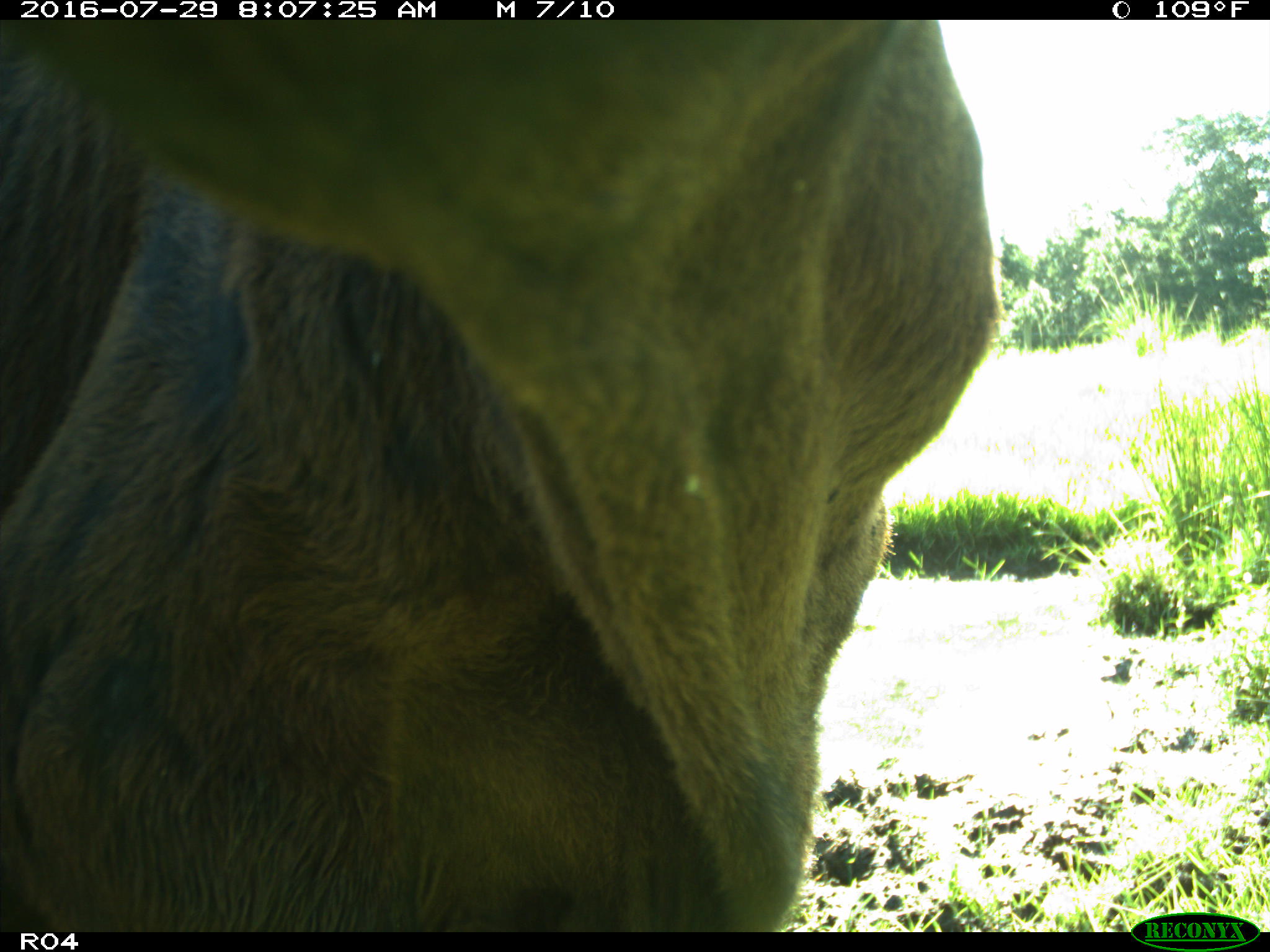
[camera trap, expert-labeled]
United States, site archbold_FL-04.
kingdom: Animalia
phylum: Chordata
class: Mammalia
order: Artiodactyla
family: Bovidae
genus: Bos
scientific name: Bos taurus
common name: domestic cow